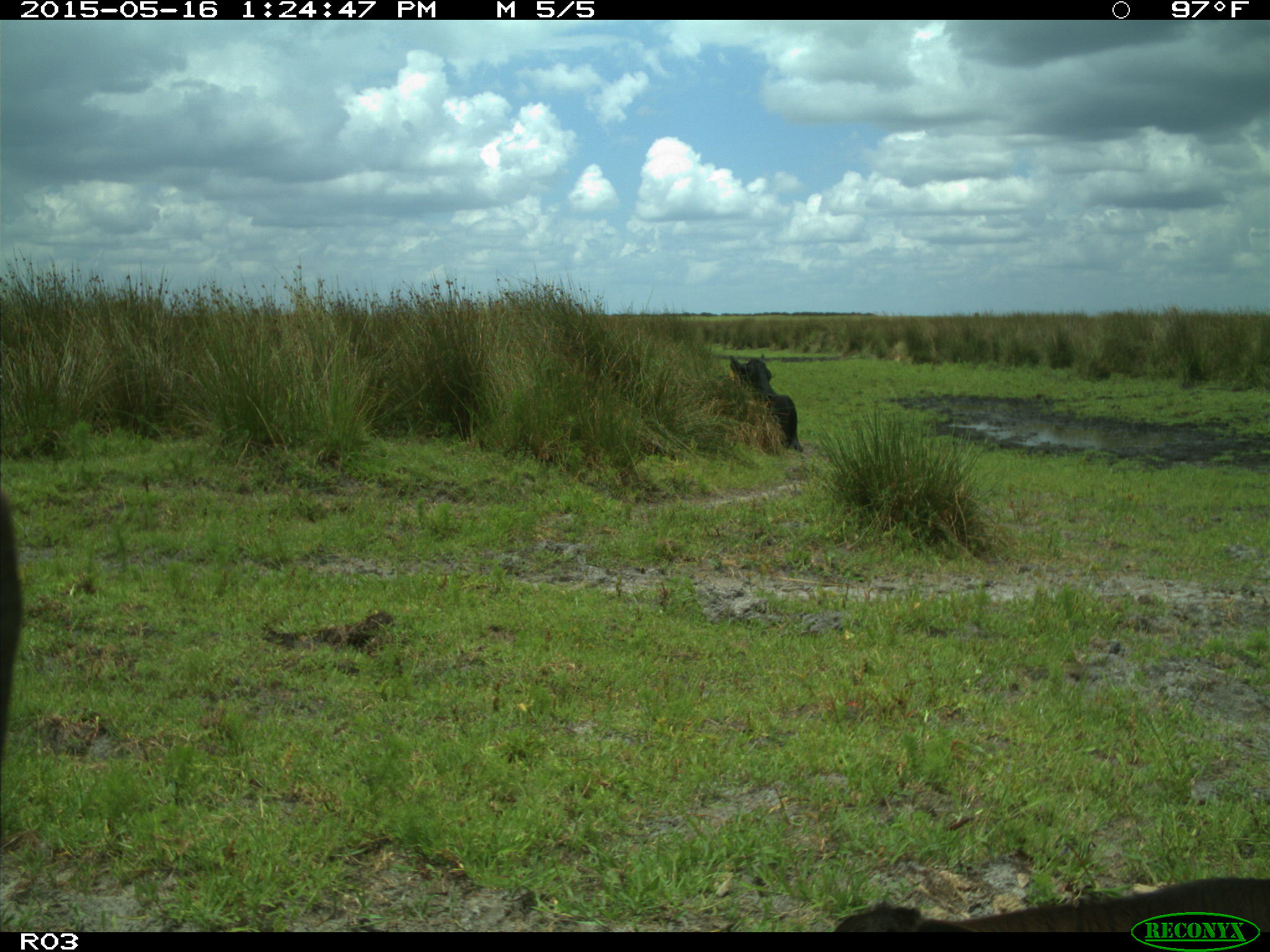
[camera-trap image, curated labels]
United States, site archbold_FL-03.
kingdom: Animalia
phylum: Chordata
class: Mammalia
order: Artiodactyla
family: Bovidae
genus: Bos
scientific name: Bos taurus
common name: domestic cow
Bos taurus (domestic cow).